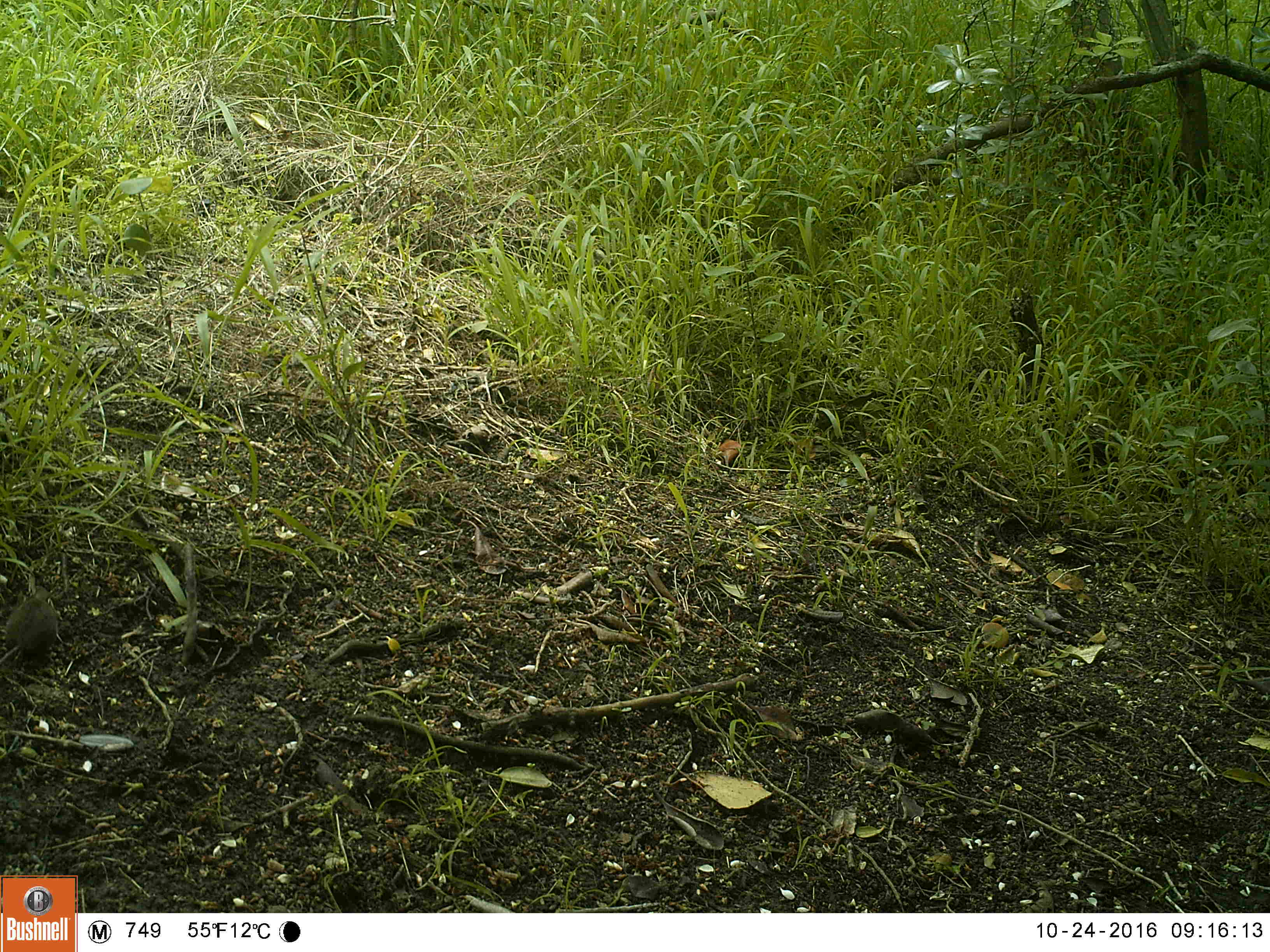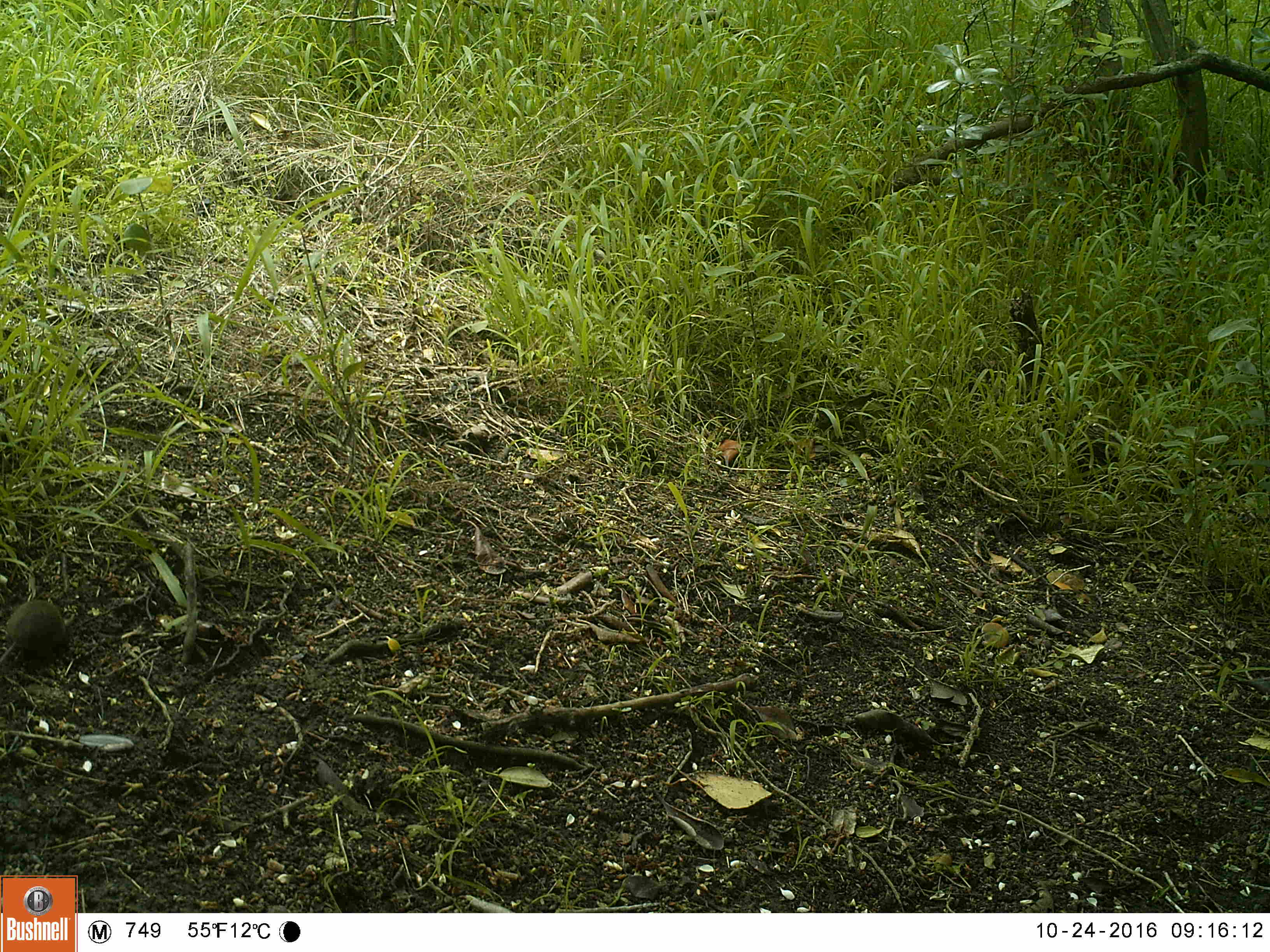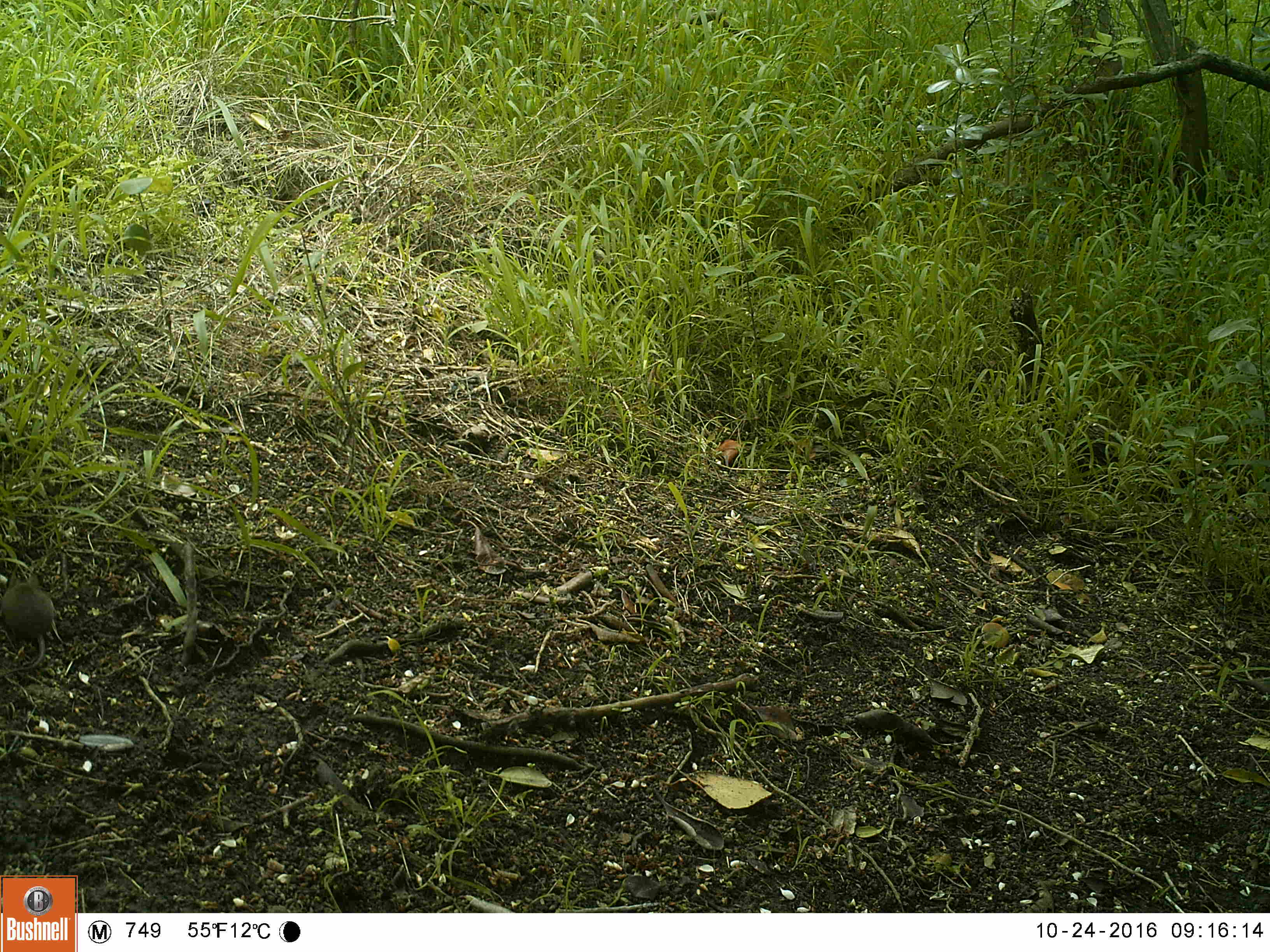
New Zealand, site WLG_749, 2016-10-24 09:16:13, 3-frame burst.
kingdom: Animalia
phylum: Chordata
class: Mammalia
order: Rodentia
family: Muridae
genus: Mus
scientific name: Mus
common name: mouse